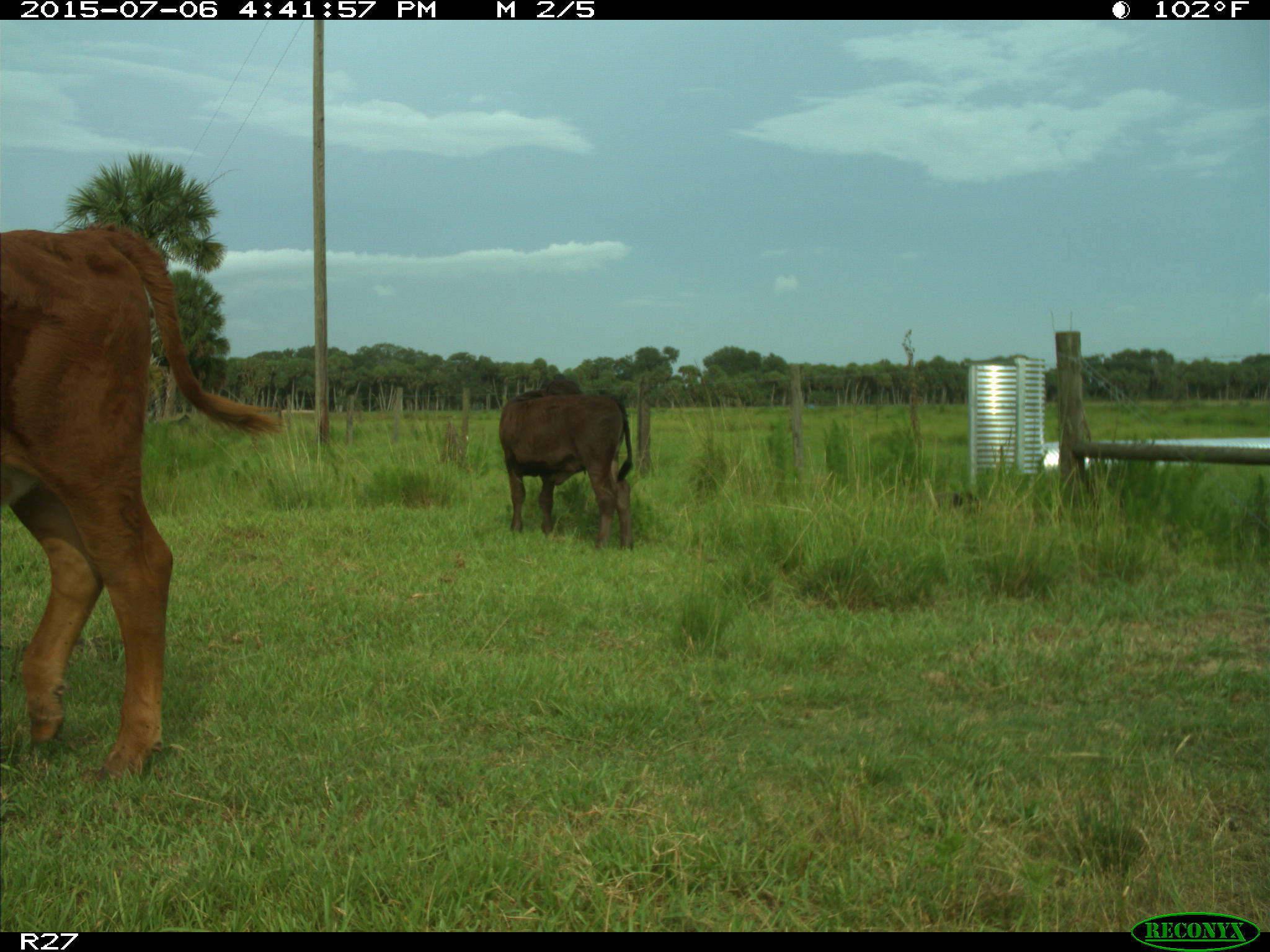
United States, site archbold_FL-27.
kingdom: Animalia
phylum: Chordata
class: Mammalia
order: Artiodactyla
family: Bovidae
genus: Bos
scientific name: Bos taurus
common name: domestic cow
Bos taurus (domestic cow).